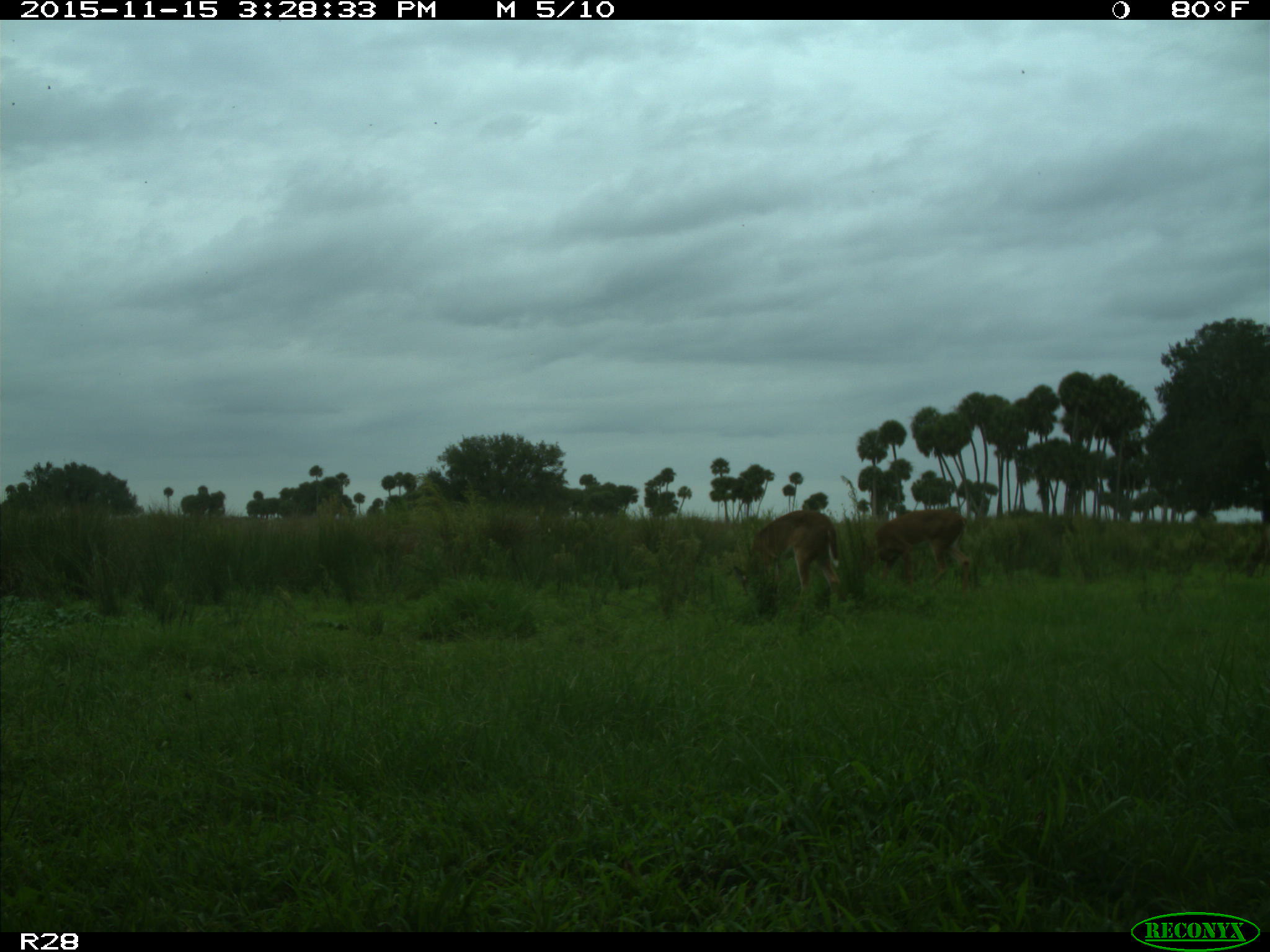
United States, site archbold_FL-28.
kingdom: Animalia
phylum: Chordata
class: Mammalia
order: Artiodactyla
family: Cervidae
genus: Odocoileus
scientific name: Odocoileus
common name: deer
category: unidentified deer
Unidentified deer (deer) (Odocoileus).